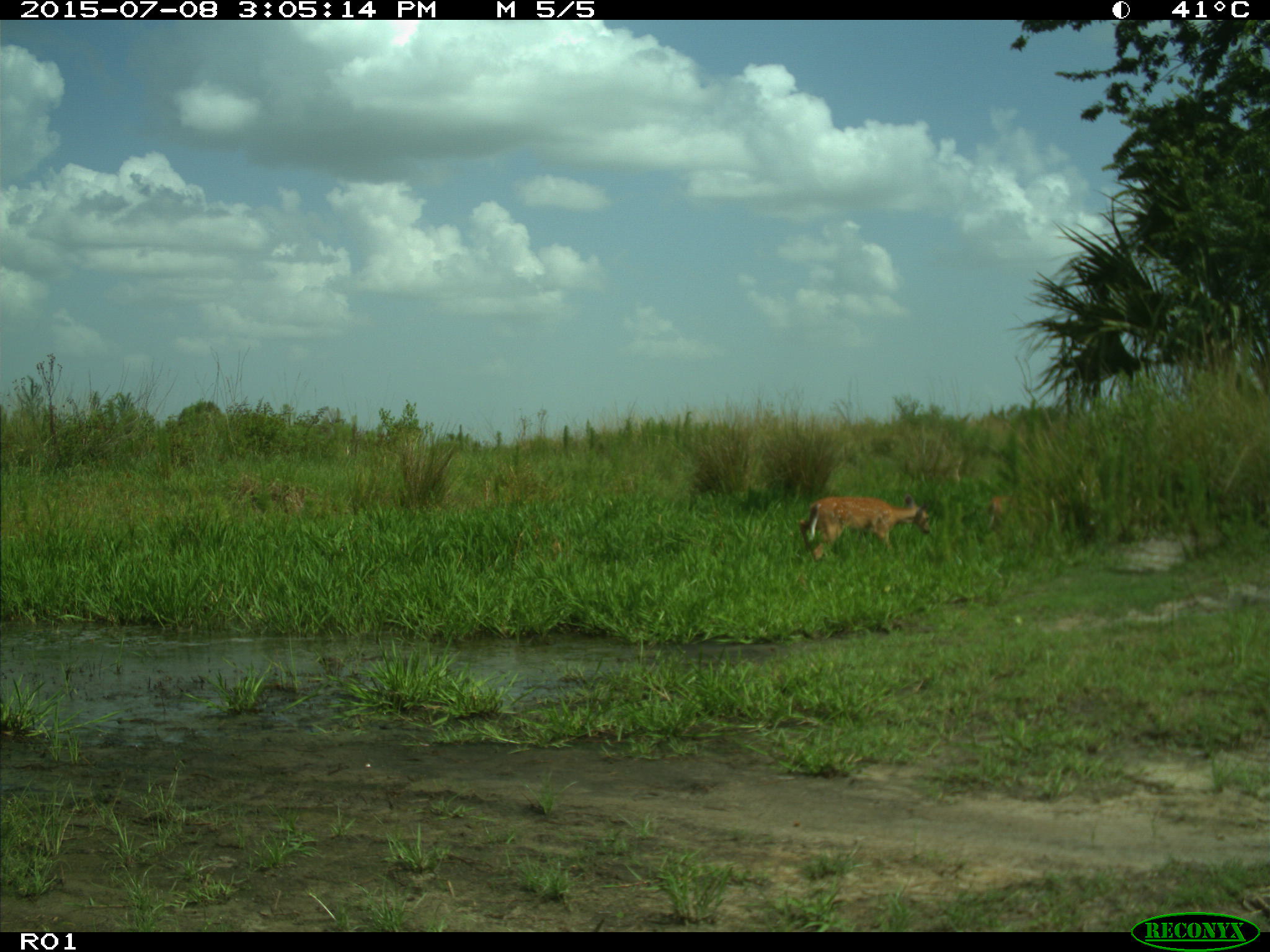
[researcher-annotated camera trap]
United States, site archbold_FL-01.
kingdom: Animalia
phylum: Chordata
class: Mammalia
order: Artiodactyla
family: Cervidae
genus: Odocoileus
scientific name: Odocoileus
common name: deer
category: unidentified deer